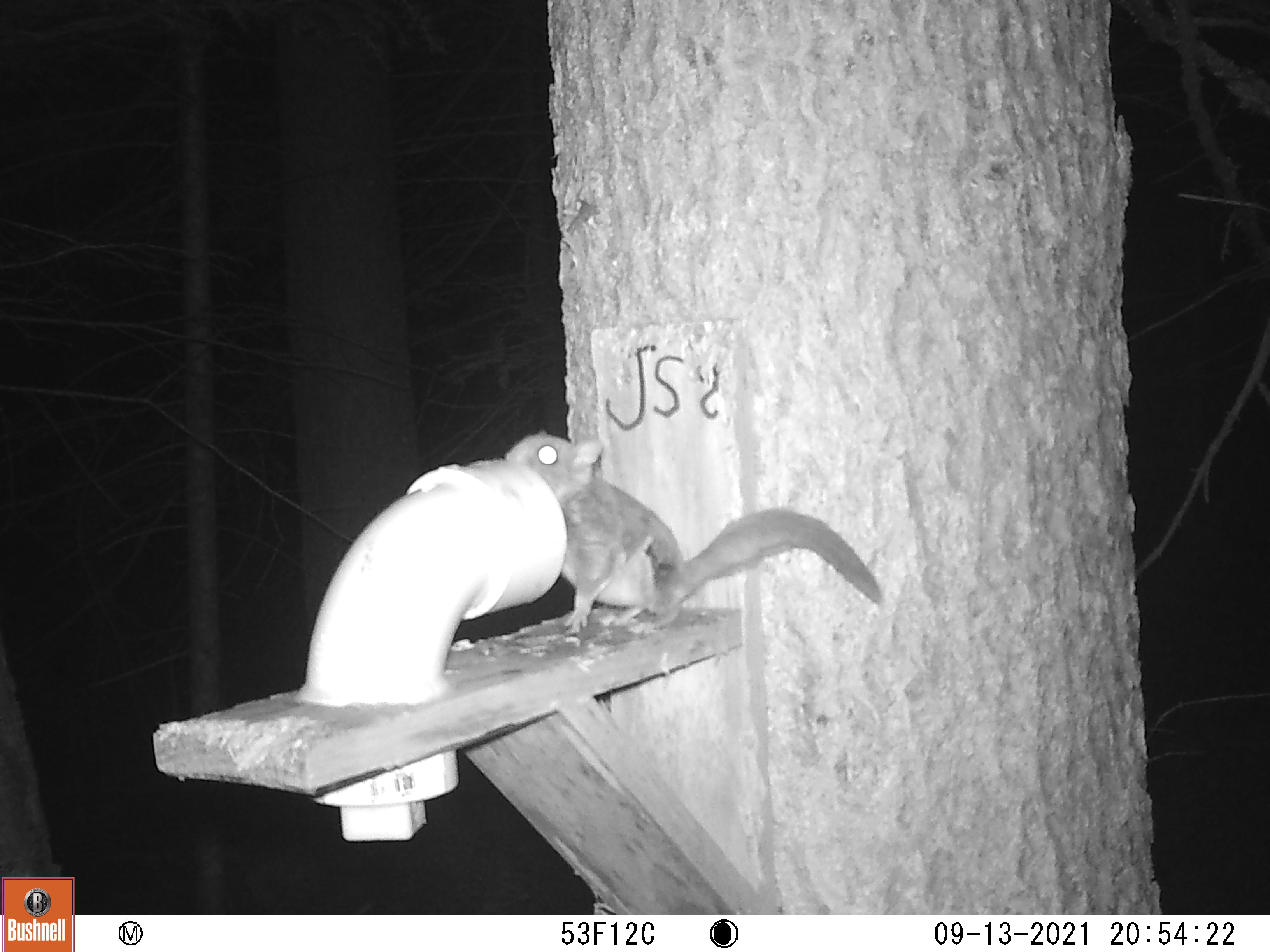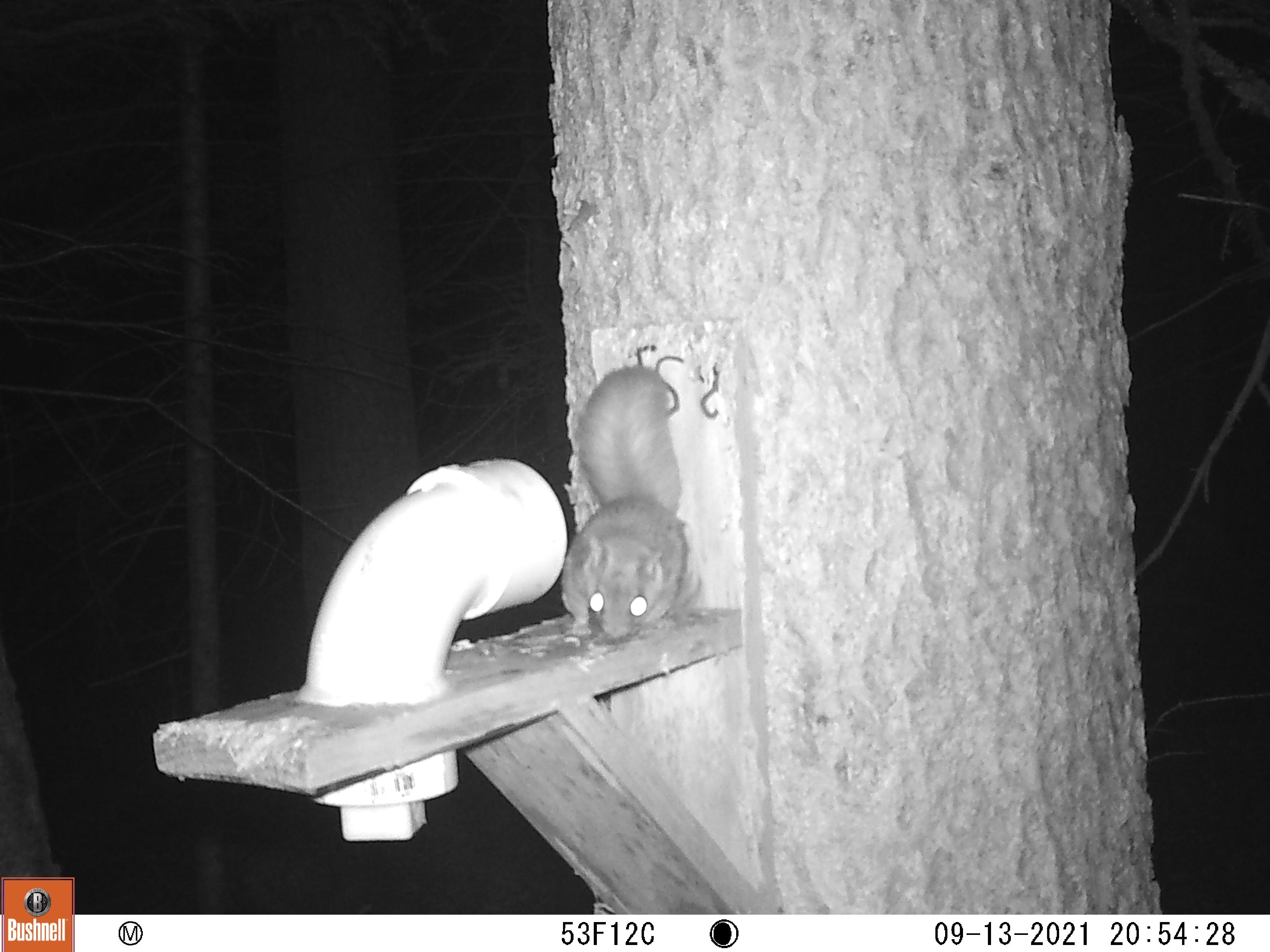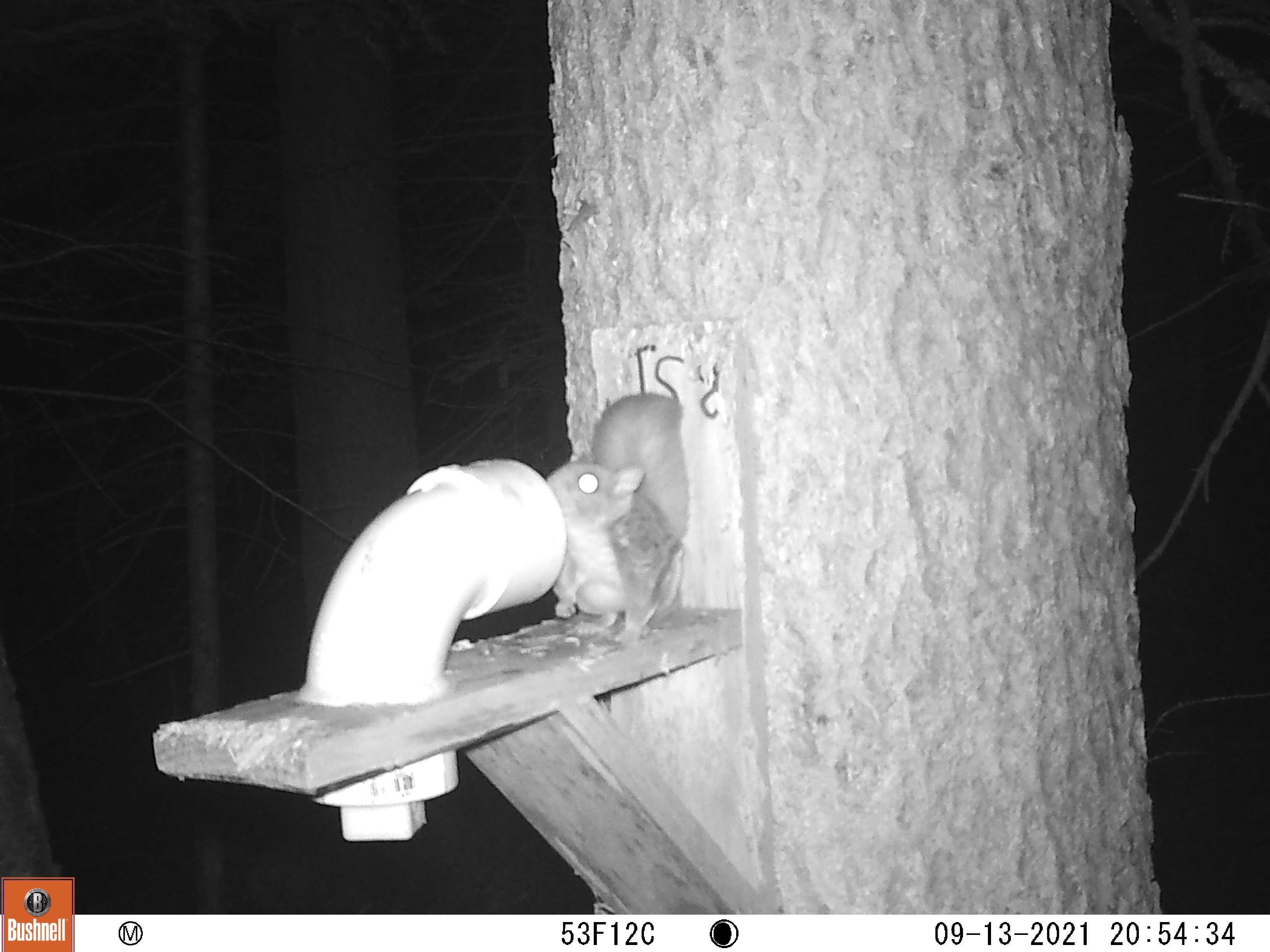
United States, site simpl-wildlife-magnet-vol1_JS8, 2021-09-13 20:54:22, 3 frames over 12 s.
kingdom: Animalia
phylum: Chordata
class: Mammalia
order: Rodentia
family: Sciuridae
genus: Glaucomys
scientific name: Glaucomys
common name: flying squirrel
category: flying squirrel sp.